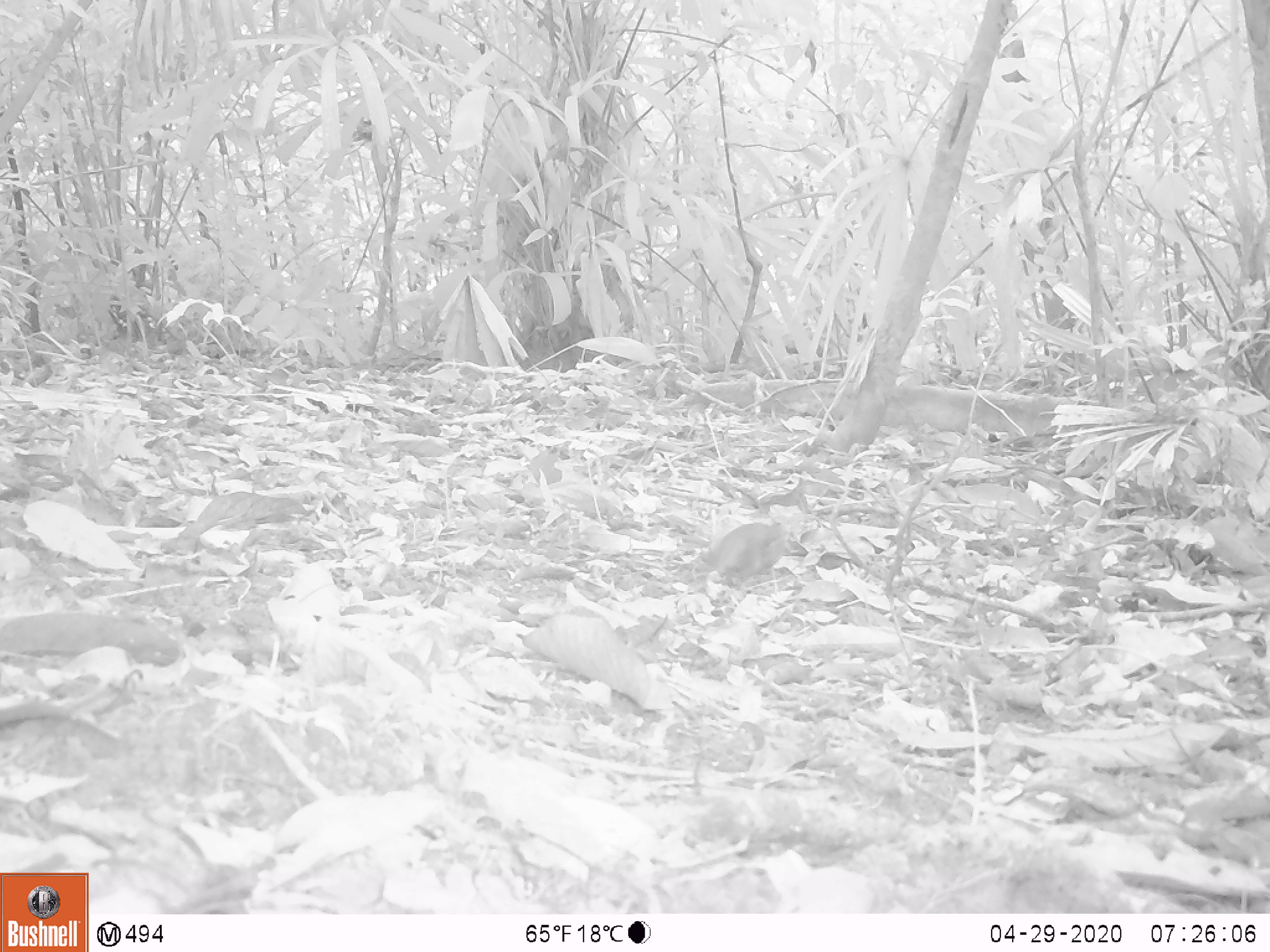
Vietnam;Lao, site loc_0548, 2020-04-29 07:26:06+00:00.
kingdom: Animalia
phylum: Chordata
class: Aves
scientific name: Aves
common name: bird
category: unidentified bird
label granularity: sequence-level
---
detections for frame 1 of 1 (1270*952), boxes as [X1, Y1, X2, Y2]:
unidentified bird: [699, 523, 785, 587]